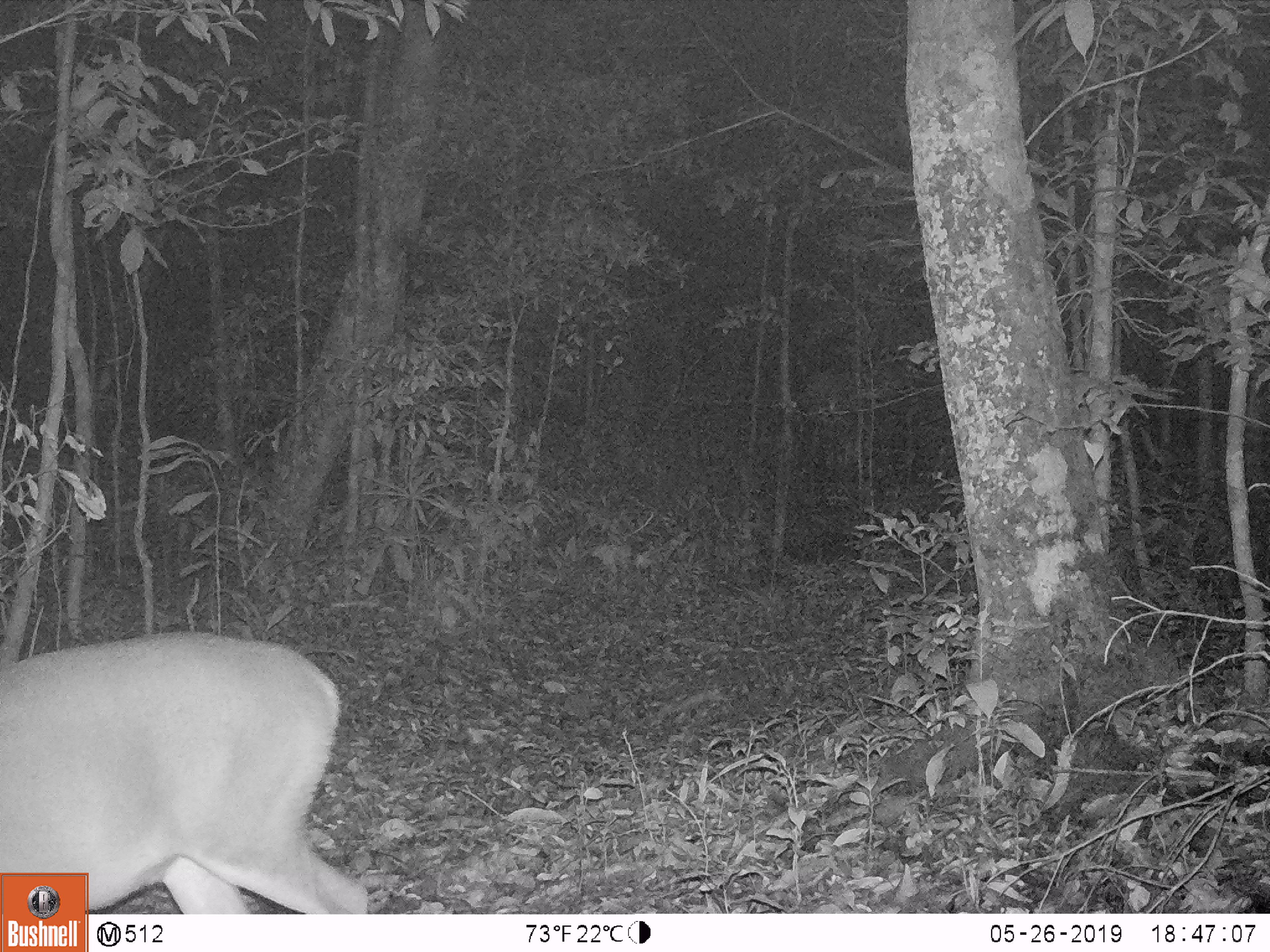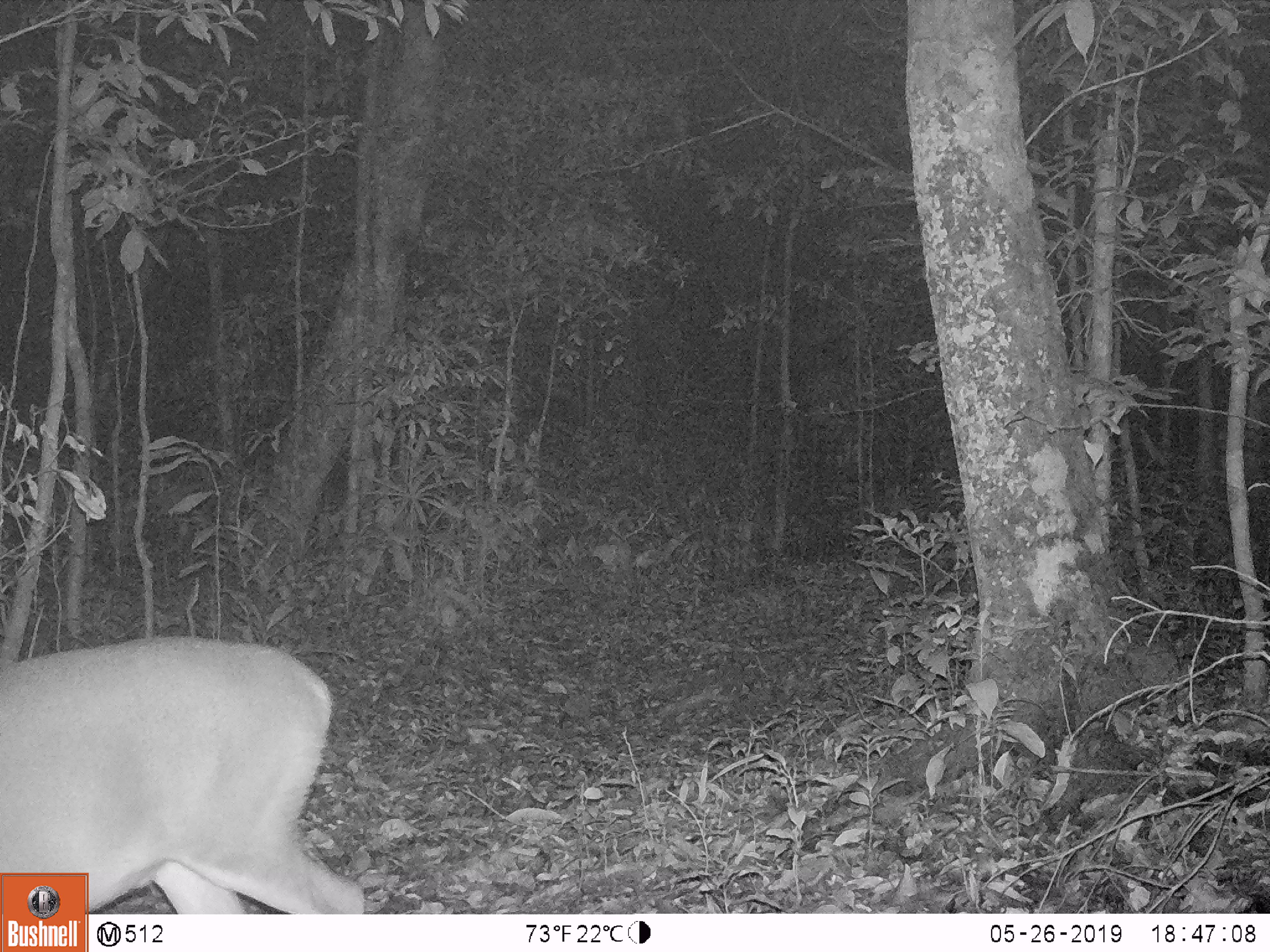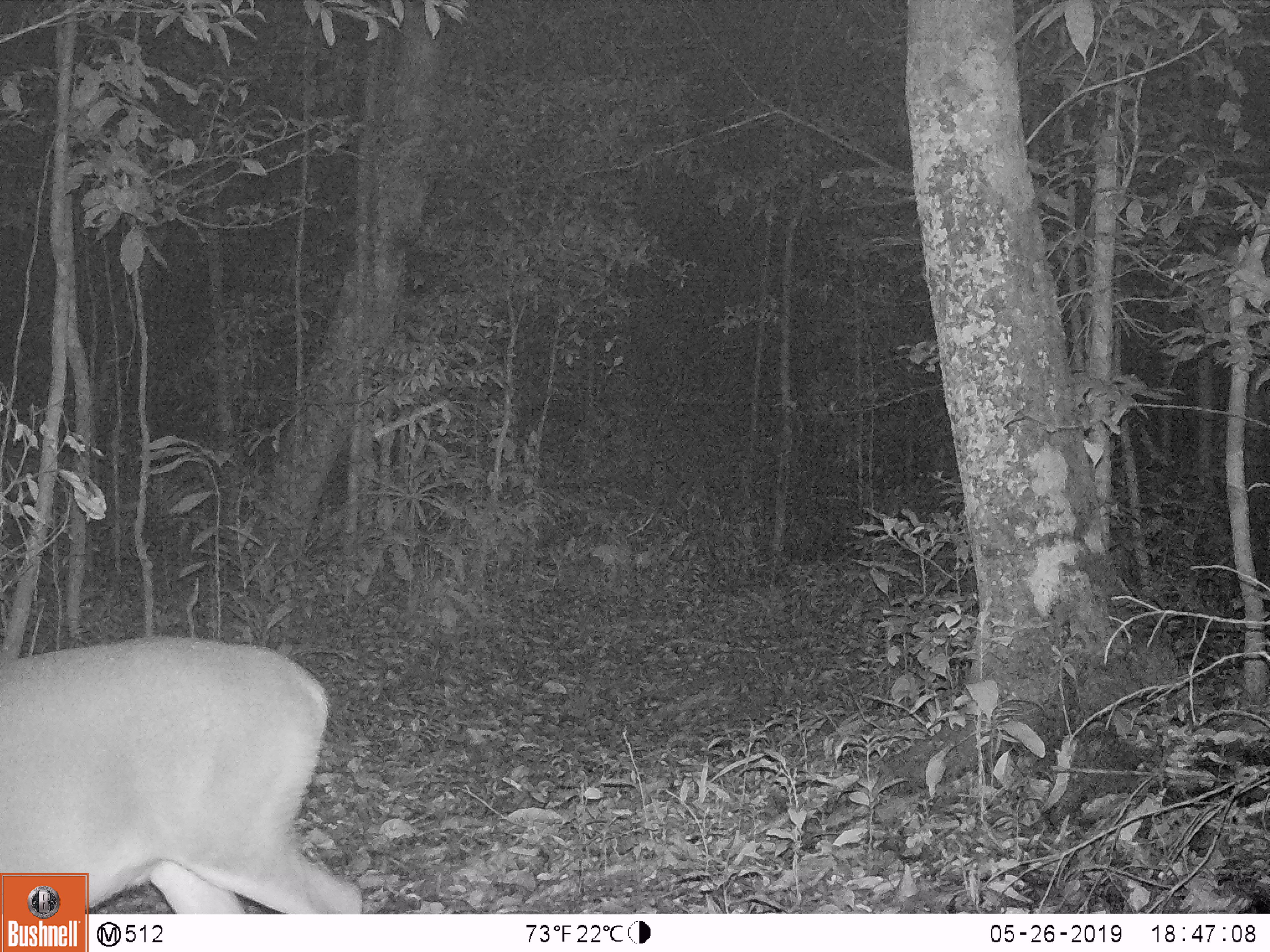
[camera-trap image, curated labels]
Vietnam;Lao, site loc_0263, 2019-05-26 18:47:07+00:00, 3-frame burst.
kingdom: Animalia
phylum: Chordata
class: Mammalia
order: Artiodactyla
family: Cervidae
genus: Muntiacus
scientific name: Muntiacus vuquangensis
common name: large-antlered muntjac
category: large antlered muntjac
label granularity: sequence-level